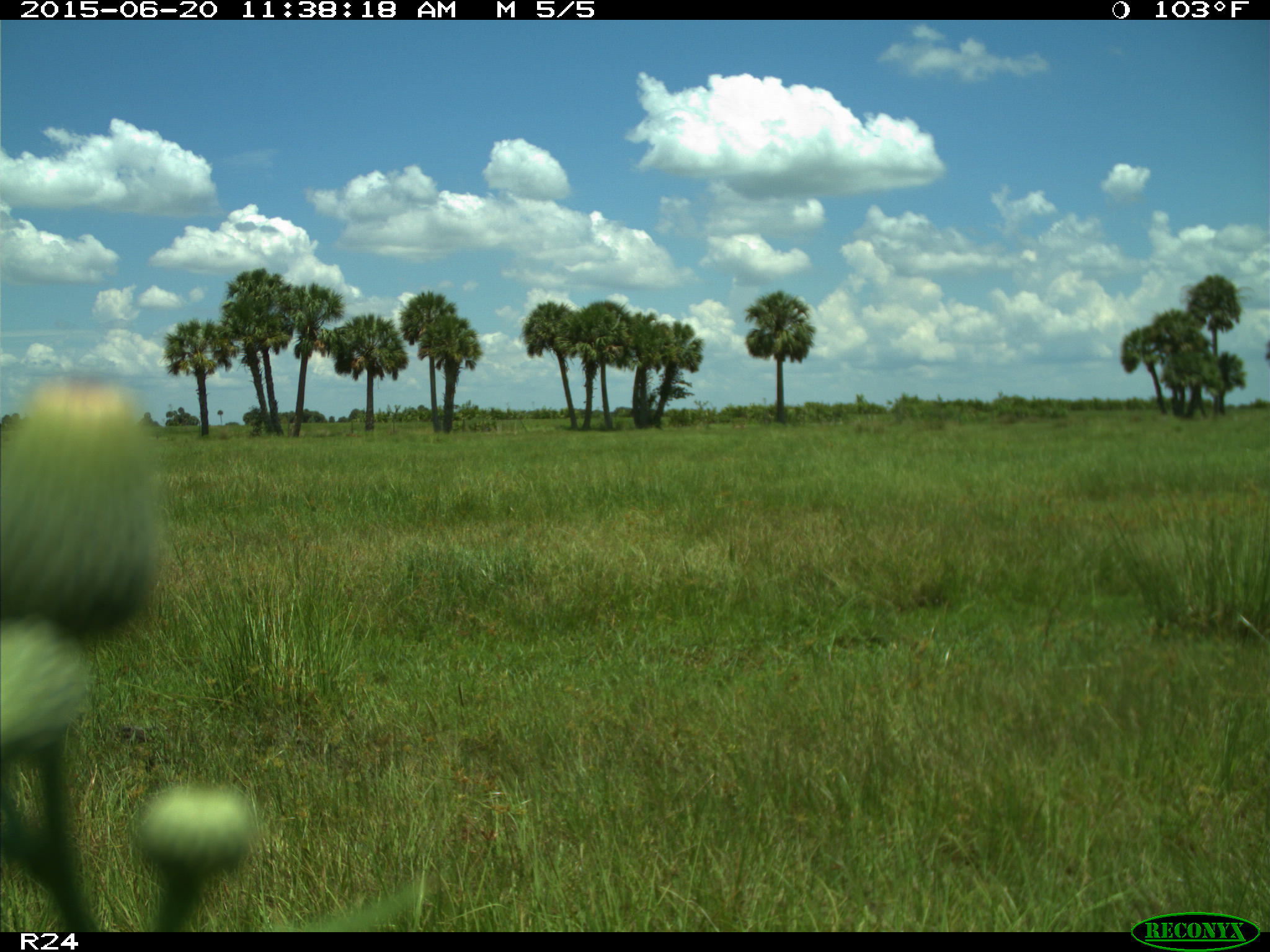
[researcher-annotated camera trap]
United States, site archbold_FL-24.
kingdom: Animalia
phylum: Chordata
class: Mammalia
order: Artiodactyla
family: Bovidae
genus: Bos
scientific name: Bos taurus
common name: domestic cow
Bos taurus (domestic cow).